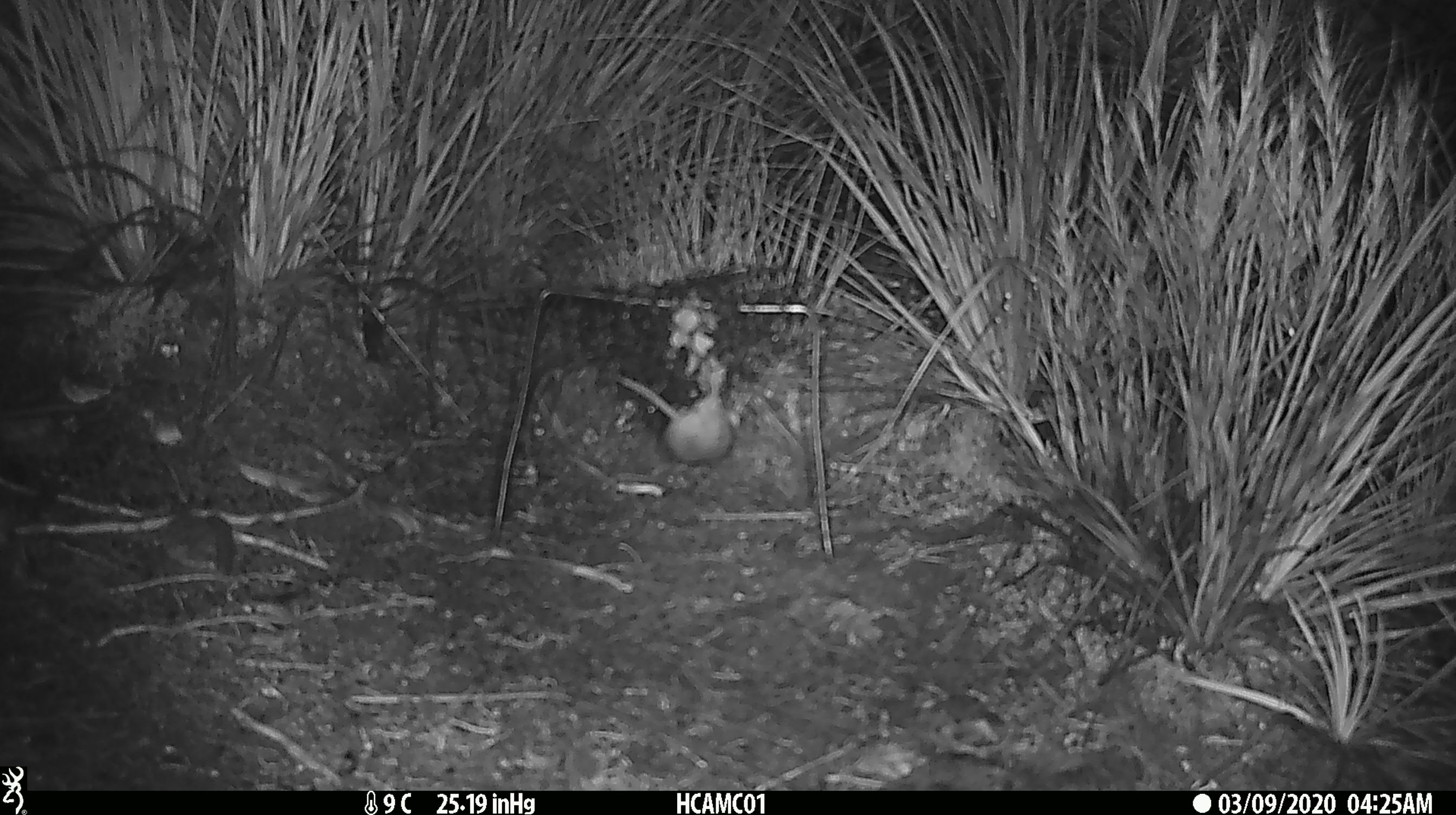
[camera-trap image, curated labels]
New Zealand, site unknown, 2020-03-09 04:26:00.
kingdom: Animalia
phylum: Chordata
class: Mammalia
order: Rodentia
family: Muridae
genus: Mus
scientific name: Mus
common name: mouse